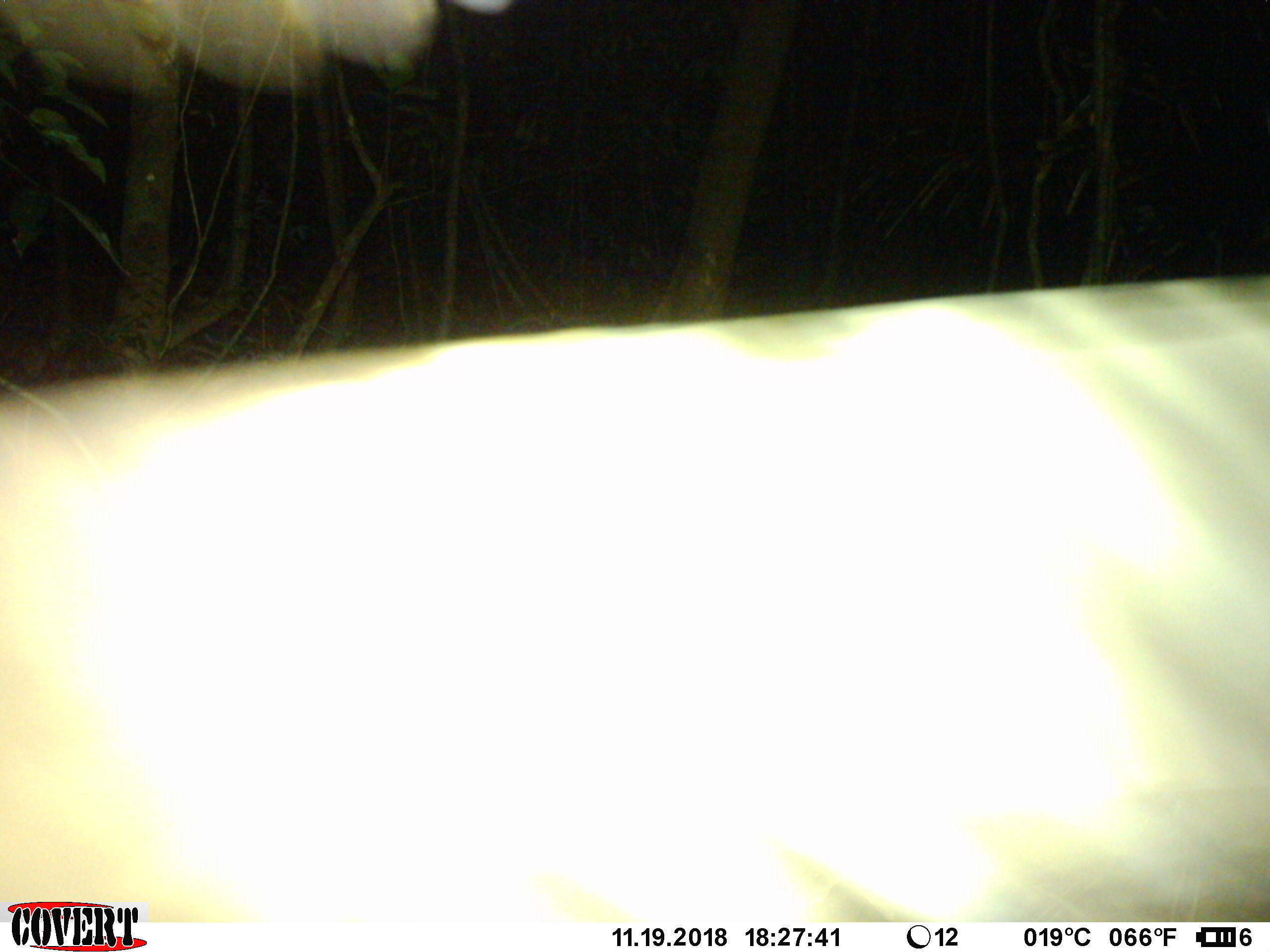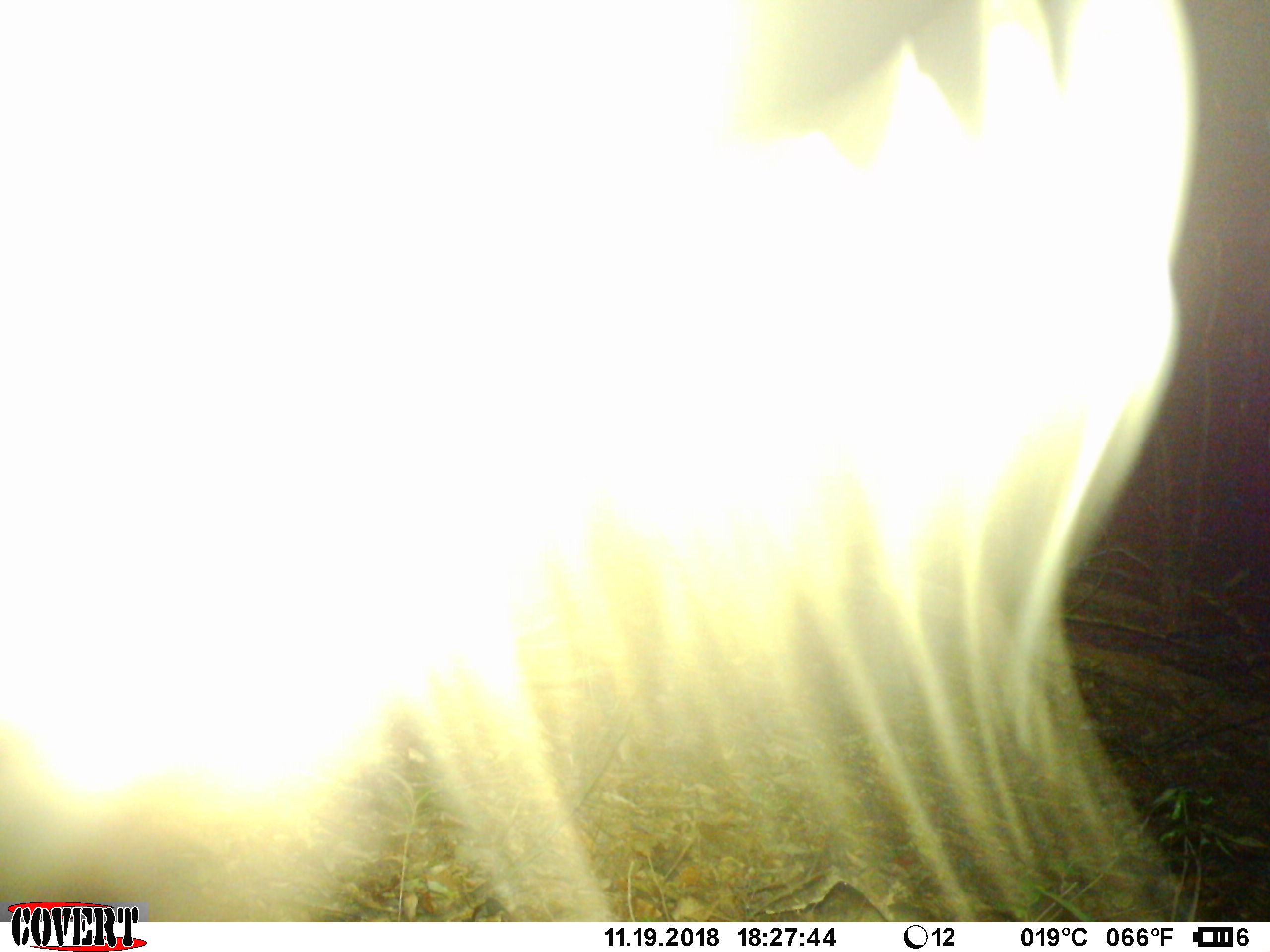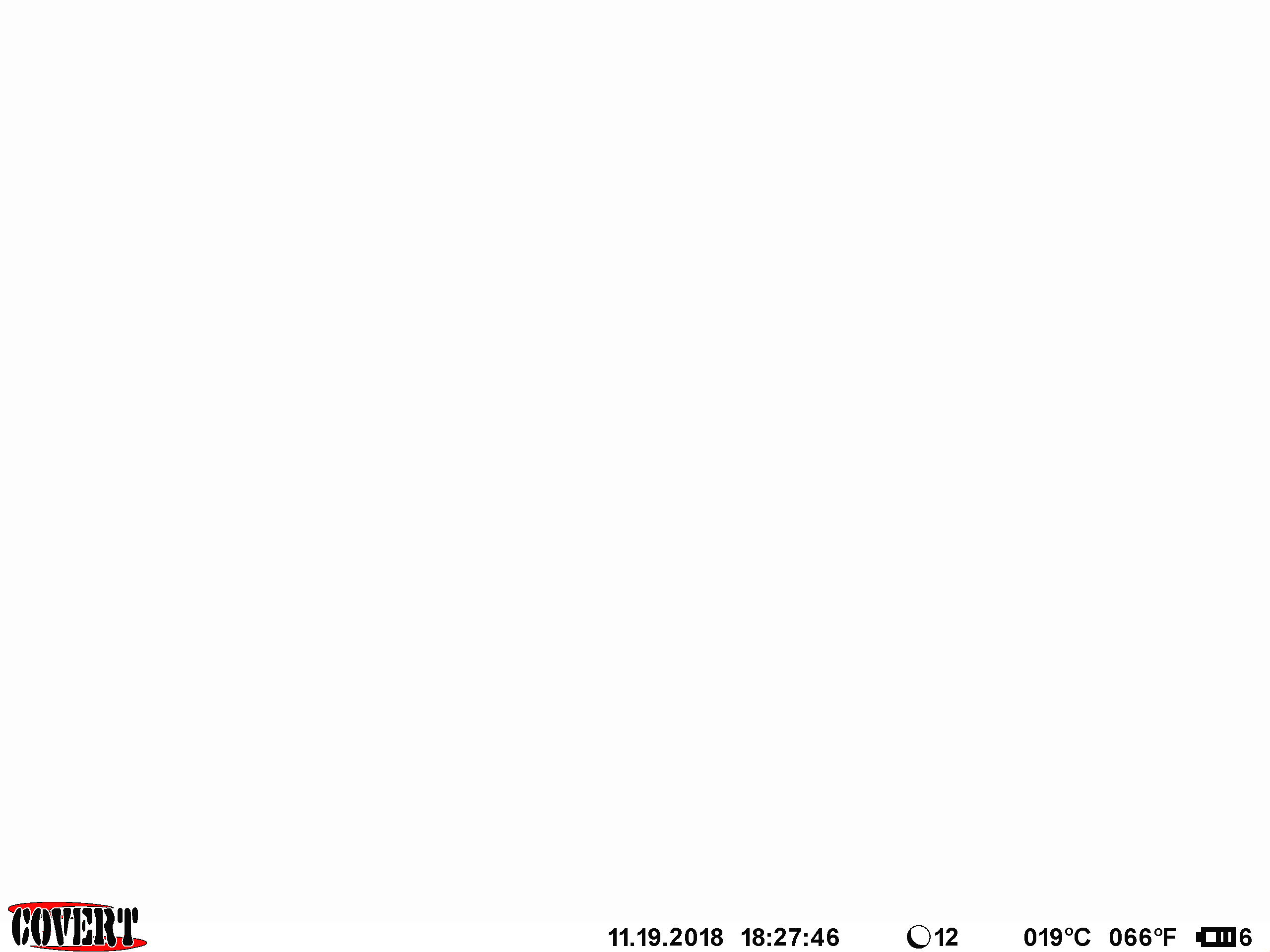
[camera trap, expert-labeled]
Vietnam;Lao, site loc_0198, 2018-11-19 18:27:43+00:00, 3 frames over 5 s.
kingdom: Animalia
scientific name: Animalia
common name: animal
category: unidentified animal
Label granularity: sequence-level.